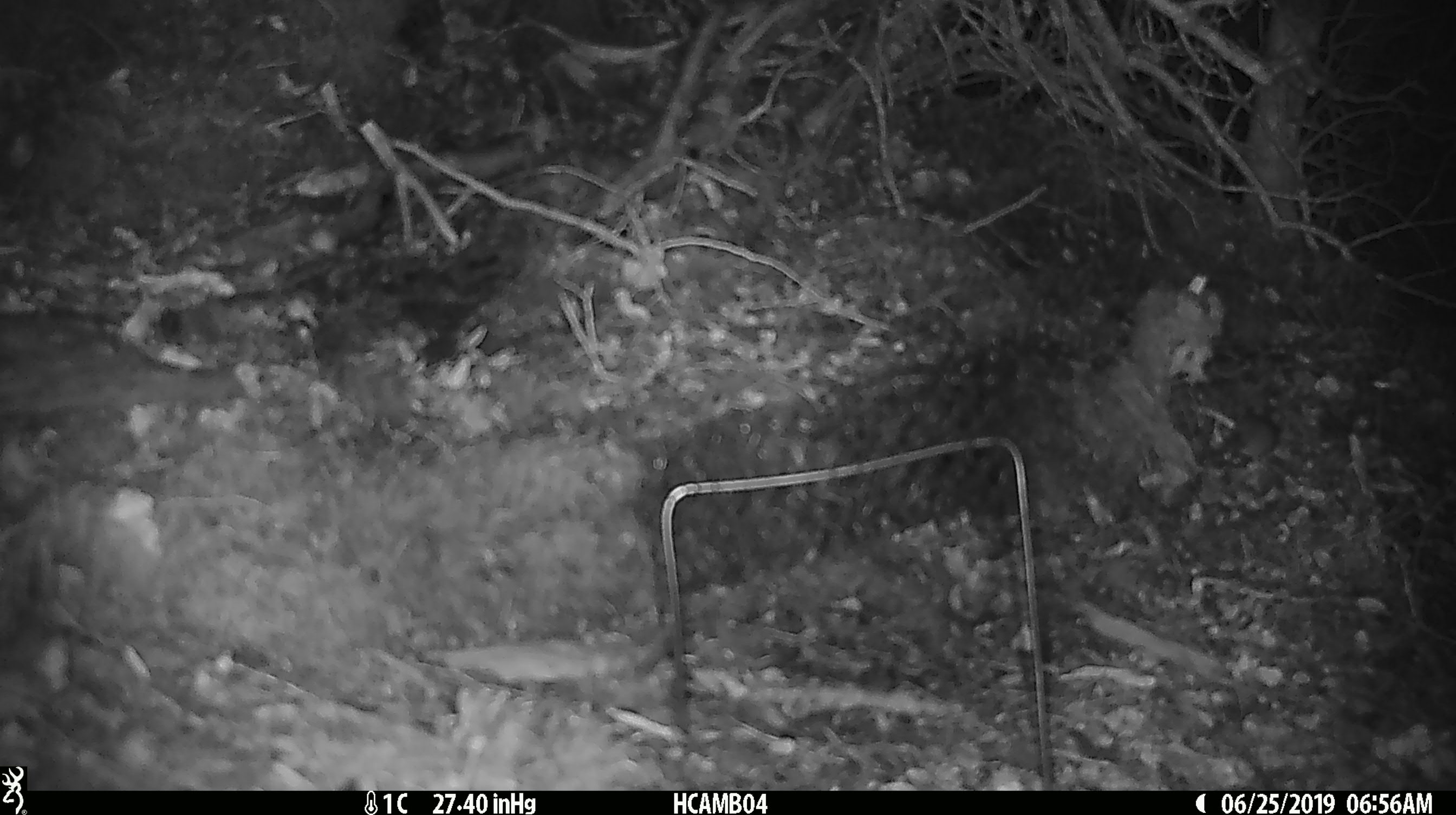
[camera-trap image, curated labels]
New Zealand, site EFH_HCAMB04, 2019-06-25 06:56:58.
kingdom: Animalia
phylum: Chordata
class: Mammalia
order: Rodentia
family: Muridae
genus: Mus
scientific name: Mus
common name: mouse